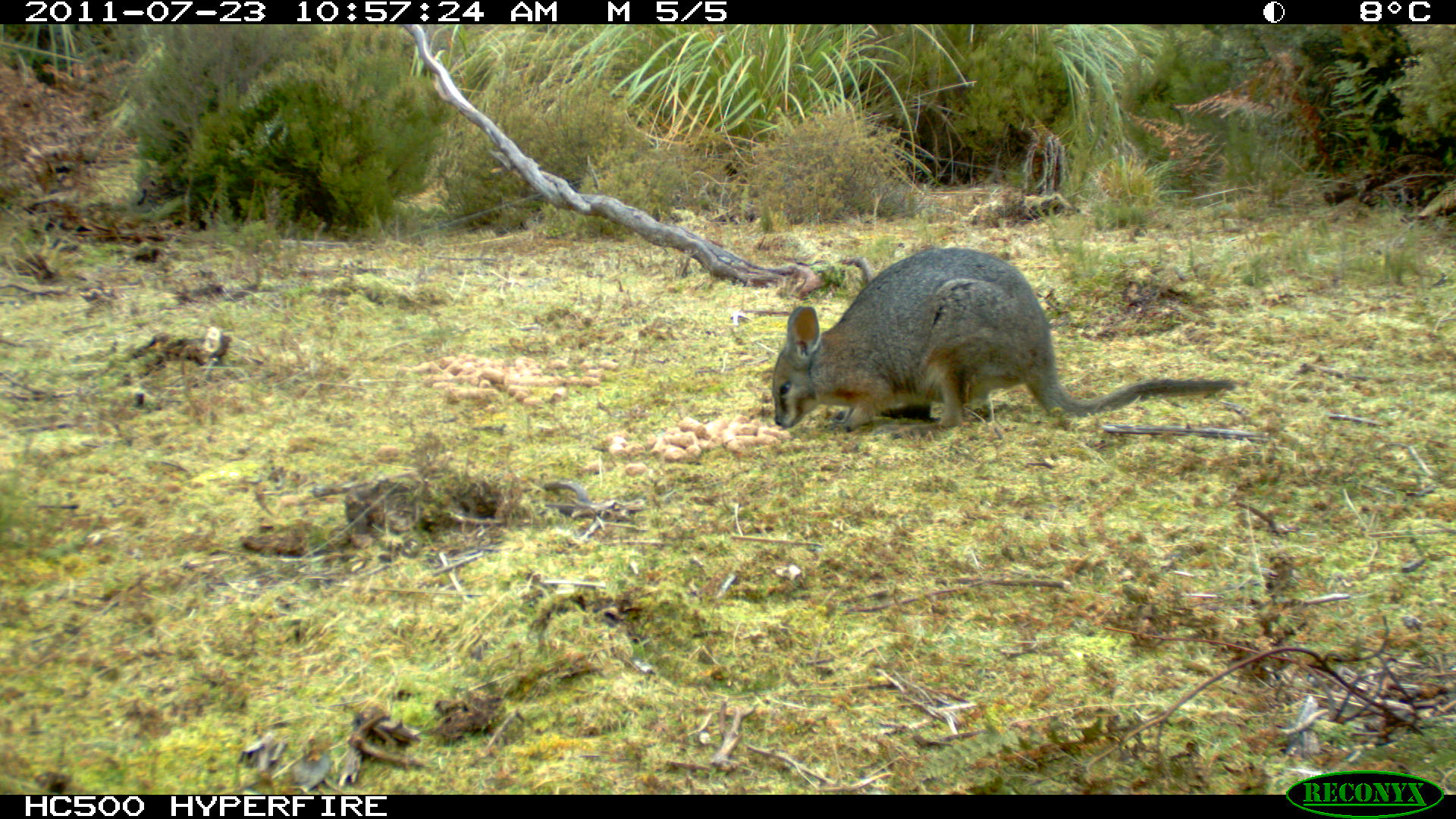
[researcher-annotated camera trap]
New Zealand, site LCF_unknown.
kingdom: Animalia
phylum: Chordata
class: Mammalia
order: Diprotodontia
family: Macropodidae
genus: Notamacropus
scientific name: Notamacropus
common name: wallaby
Wallaby (Notamacropus).